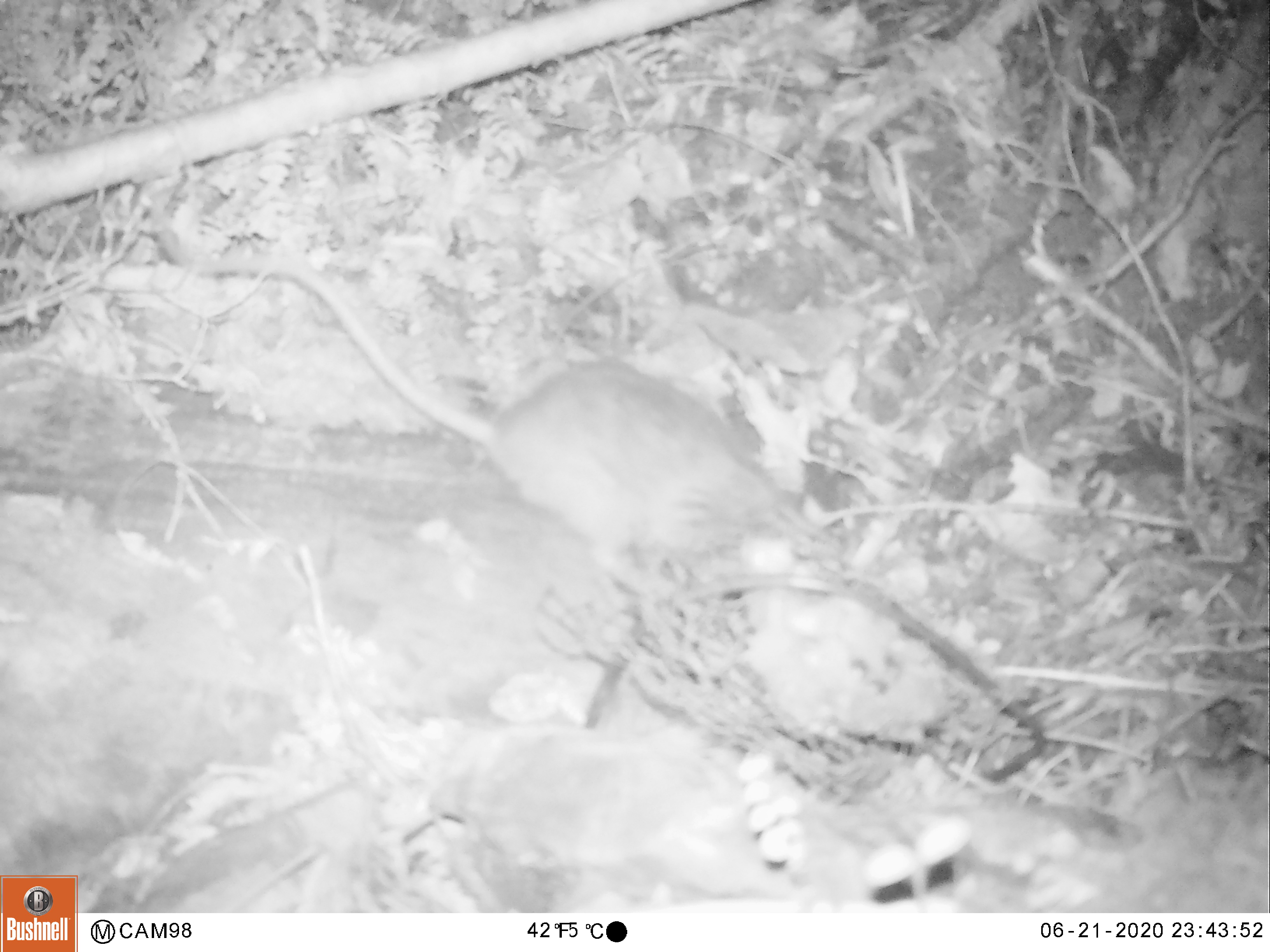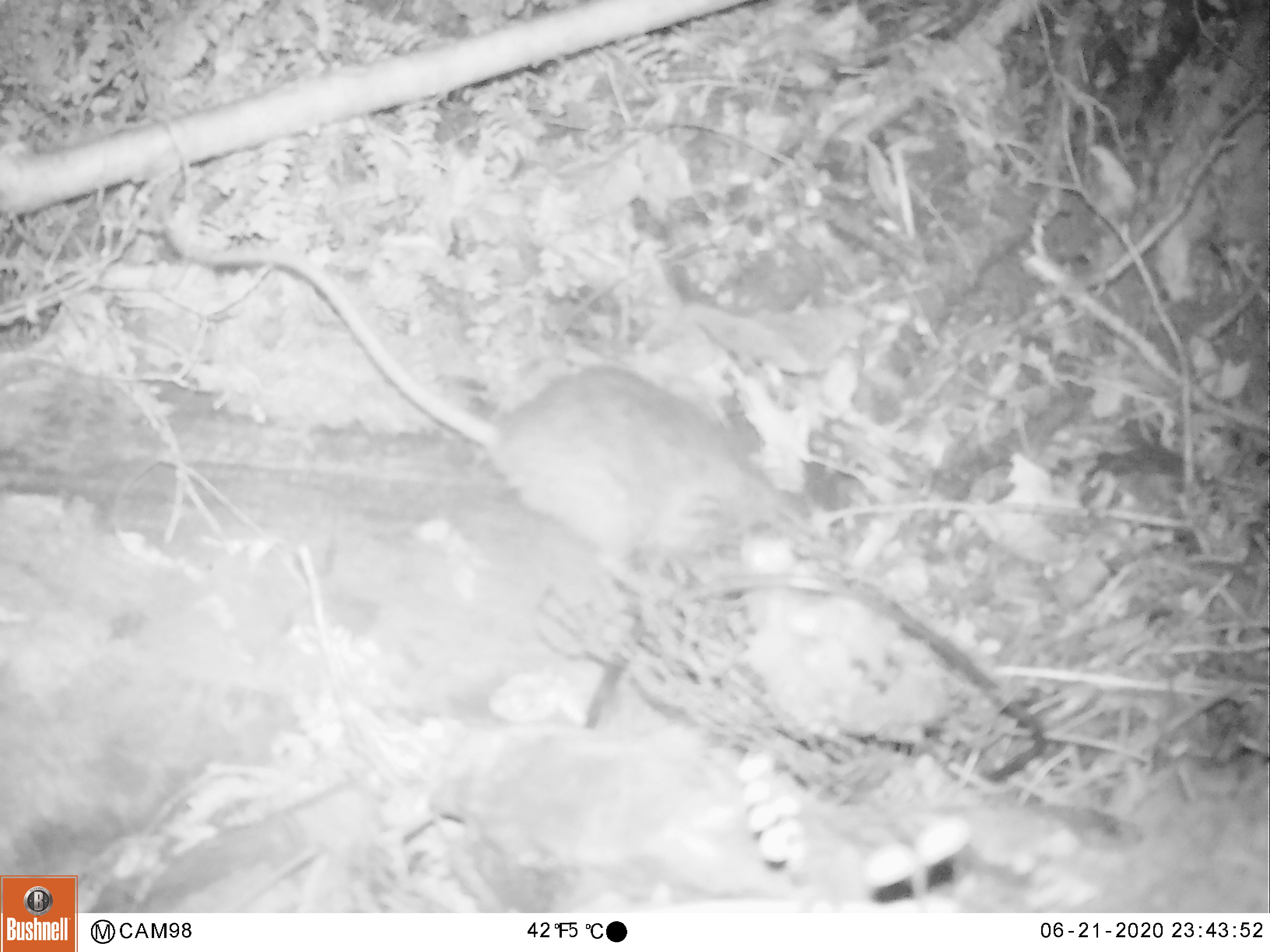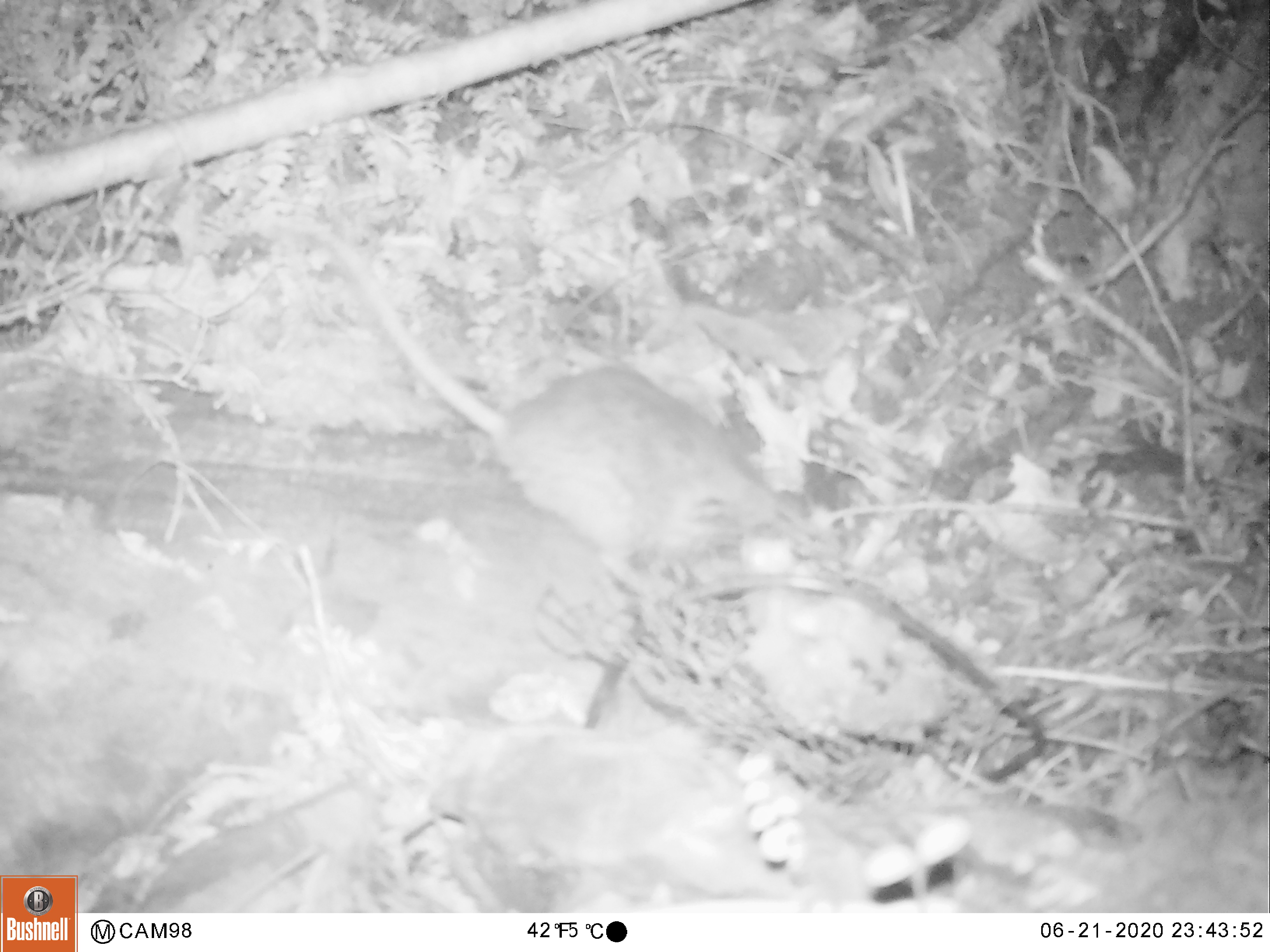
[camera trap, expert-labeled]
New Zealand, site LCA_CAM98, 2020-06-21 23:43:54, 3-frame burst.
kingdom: Animalia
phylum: Chordata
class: Mammalia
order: Rodentia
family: Muridae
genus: Rattus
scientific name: Rattus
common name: rat